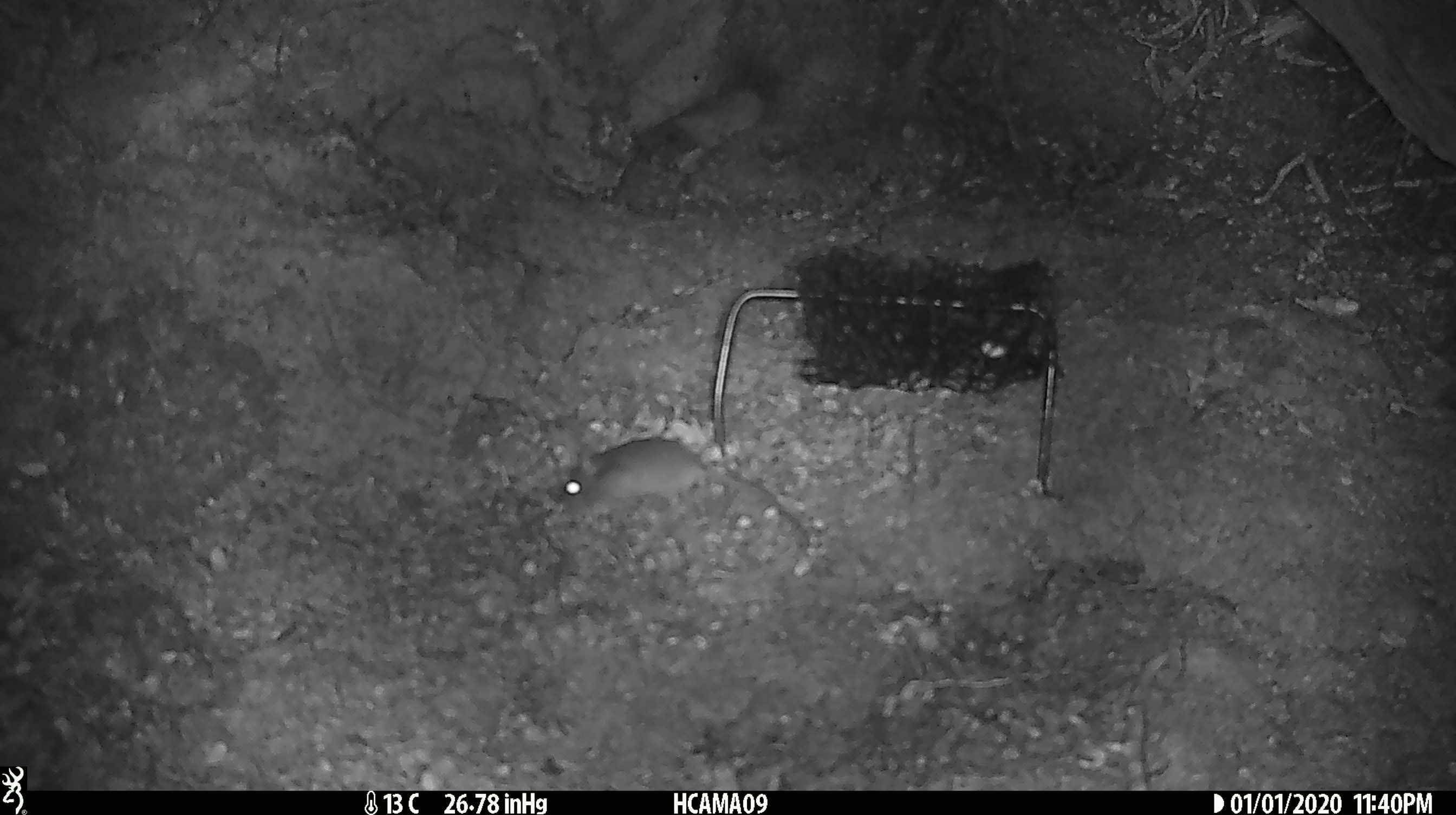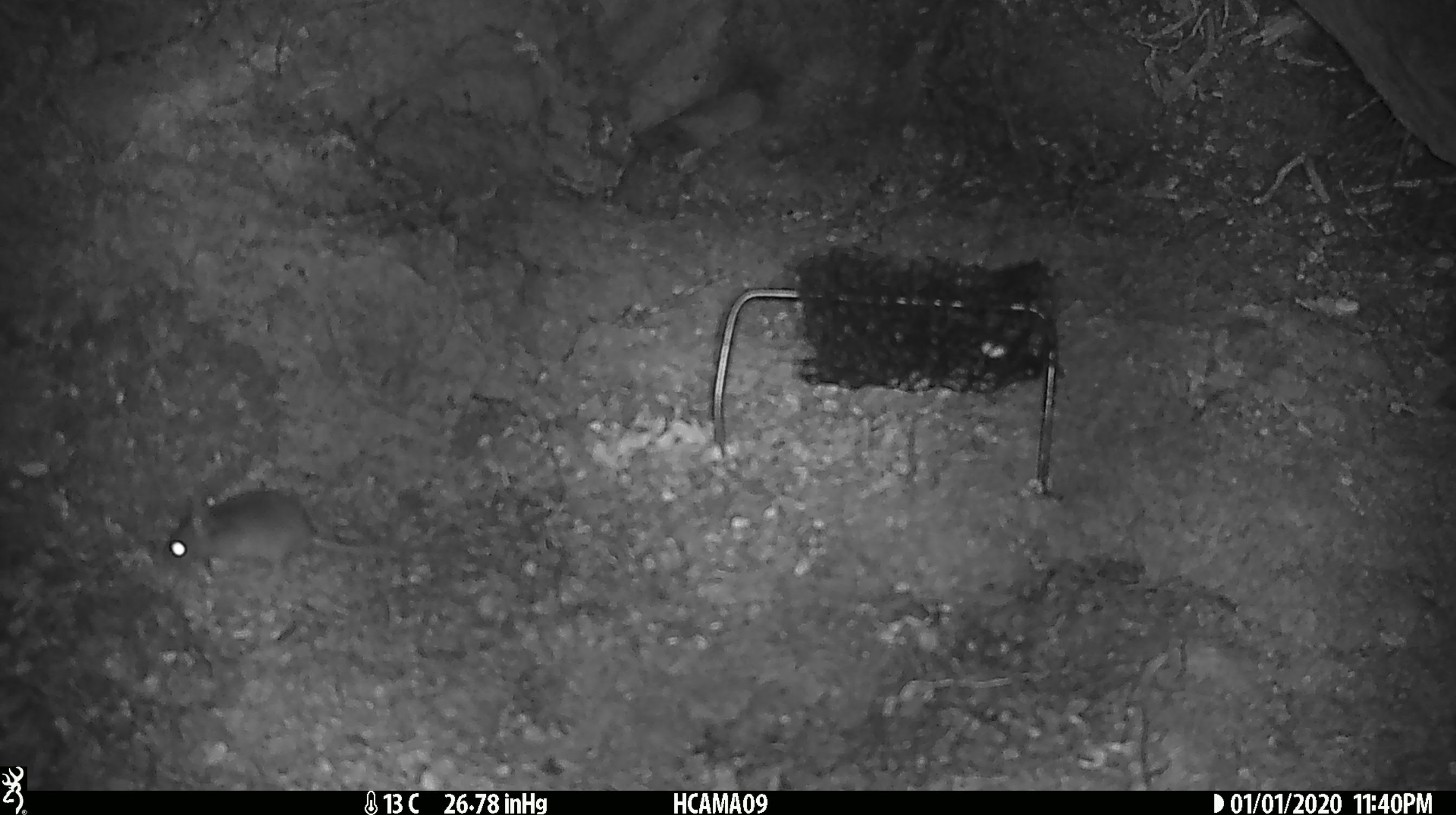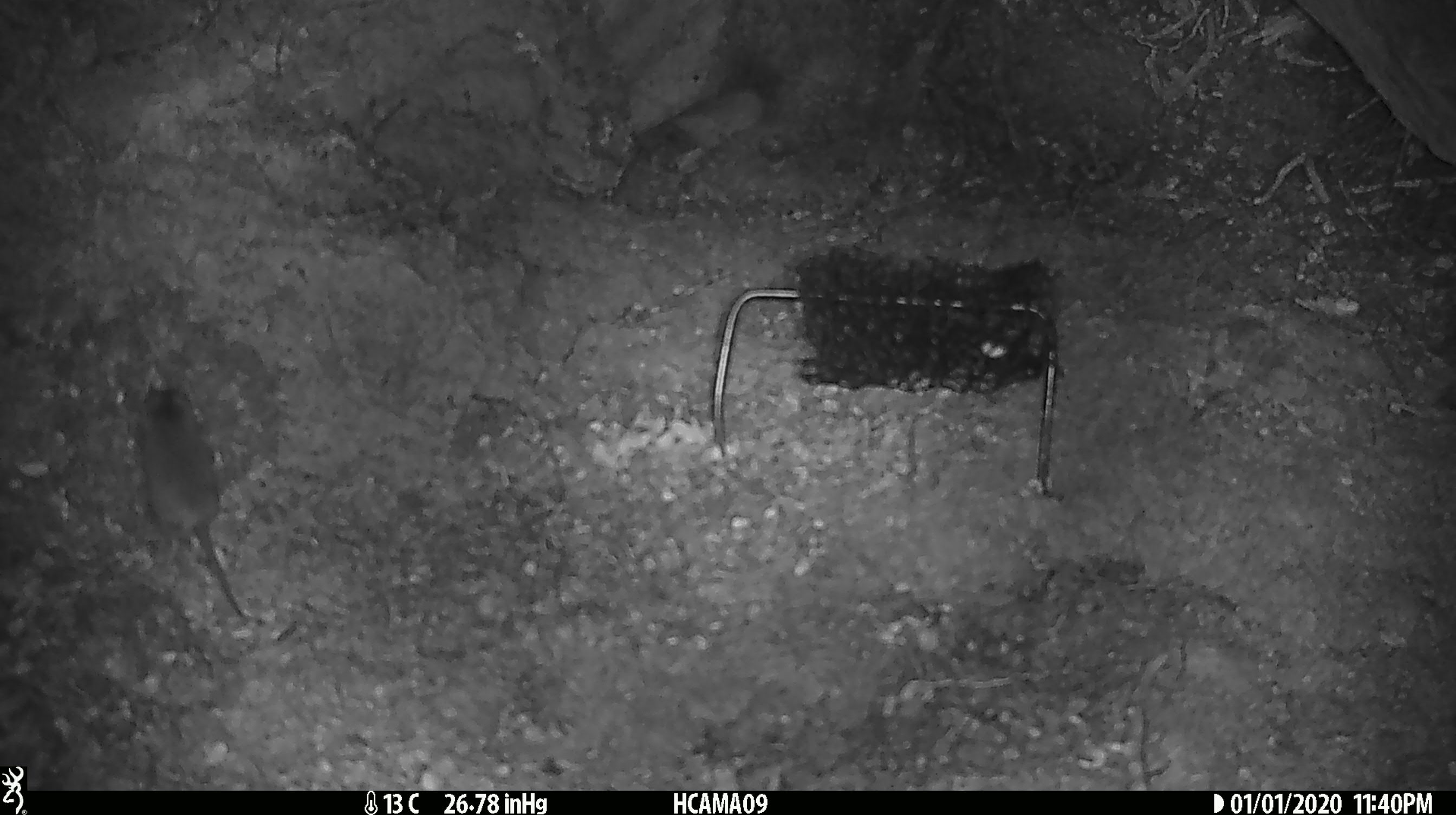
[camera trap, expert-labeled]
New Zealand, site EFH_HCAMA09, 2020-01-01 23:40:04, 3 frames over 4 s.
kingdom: Animalia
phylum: Chordata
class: Mammalia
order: Rodentia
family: Muridae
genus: Mus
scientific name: Mus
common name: mouse